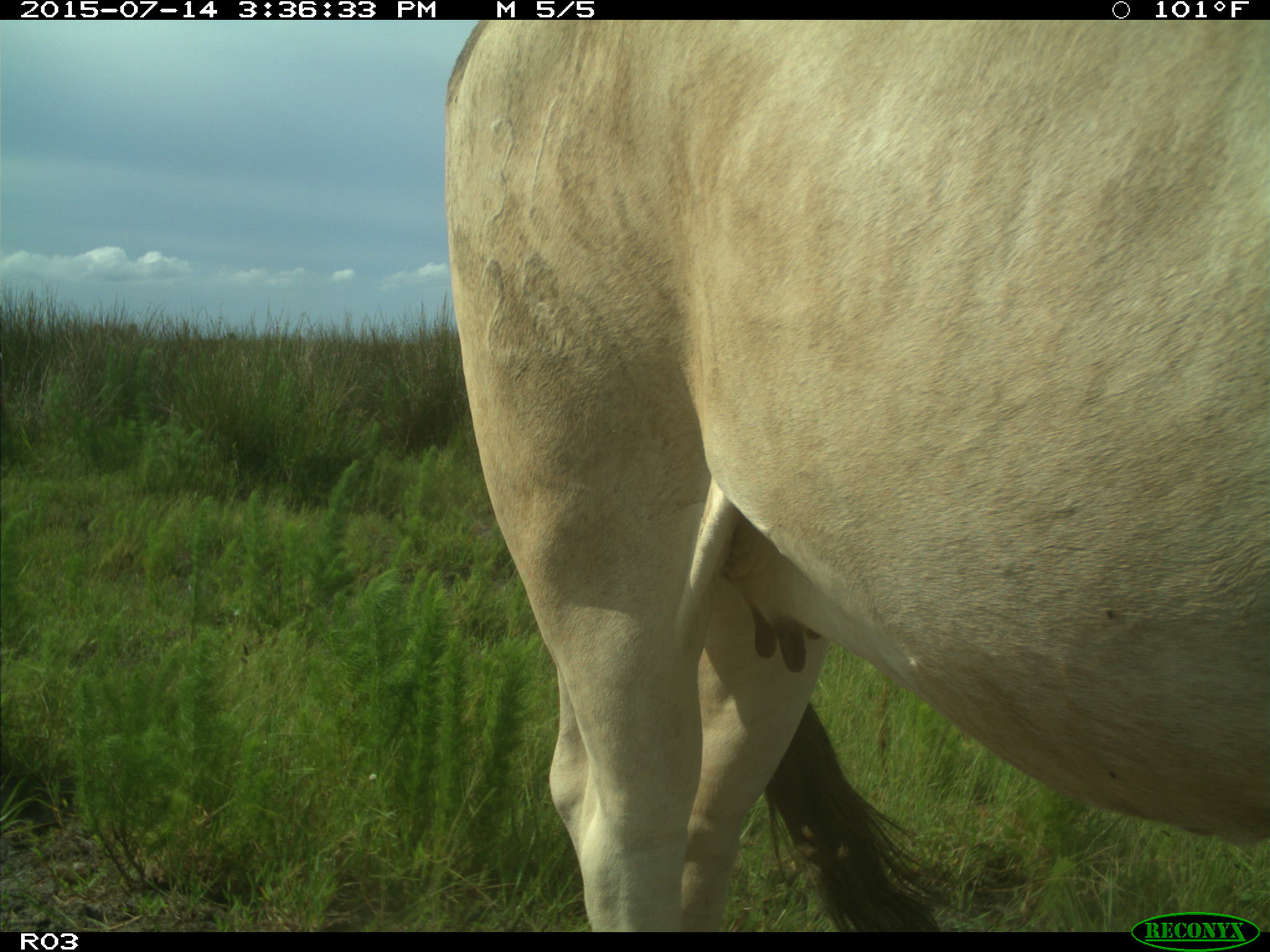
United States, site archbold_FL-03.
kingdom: Animalia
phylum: Chordata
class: Mammalia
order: Artiodactyla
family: Bovidae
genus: Bos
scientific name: Bos taurus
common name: domestic cow